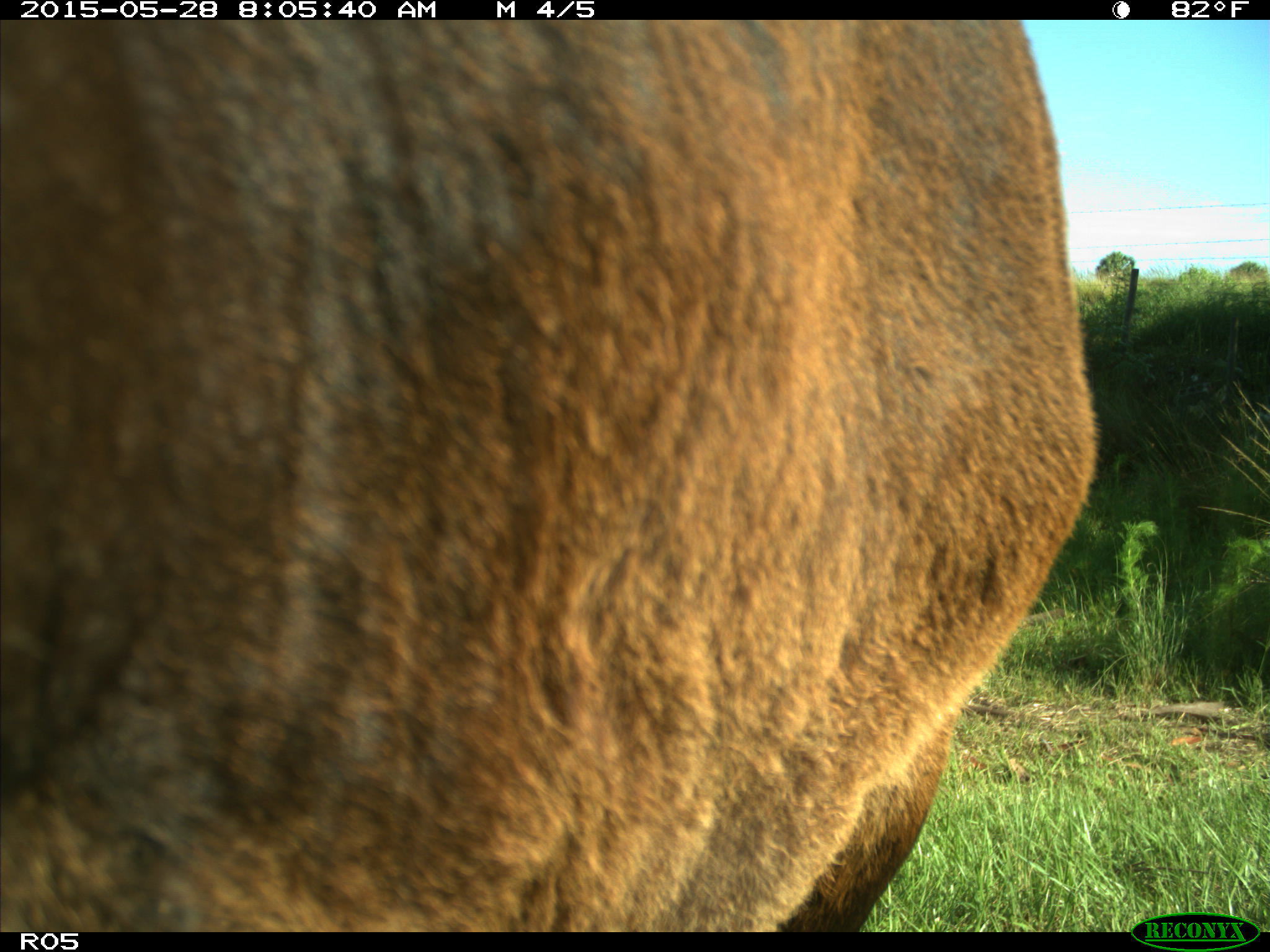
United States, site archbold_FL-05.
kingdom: Animalia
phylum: Chordata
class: Mammalia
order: Artiodactyla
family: Bovidae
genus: Bos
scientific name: Bos taurus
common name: domestic cow